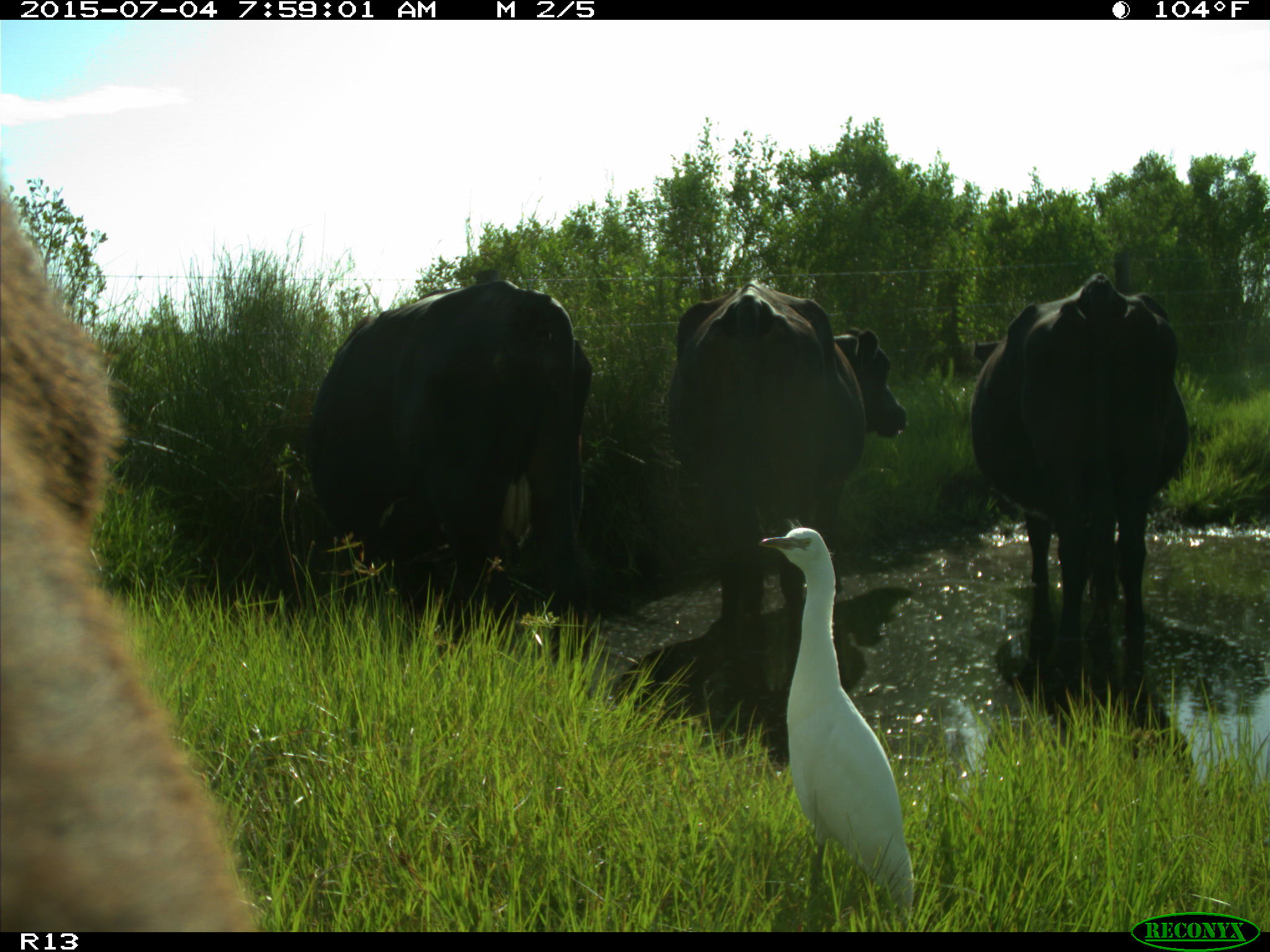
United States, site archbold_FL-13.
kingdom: Animalia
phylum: Chordata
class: Mammalia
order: Artiodactyla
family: Bovidae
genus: Bos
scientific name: Bos taurus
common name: domestic cow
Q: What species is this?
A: Bos taurus (domestic cow).